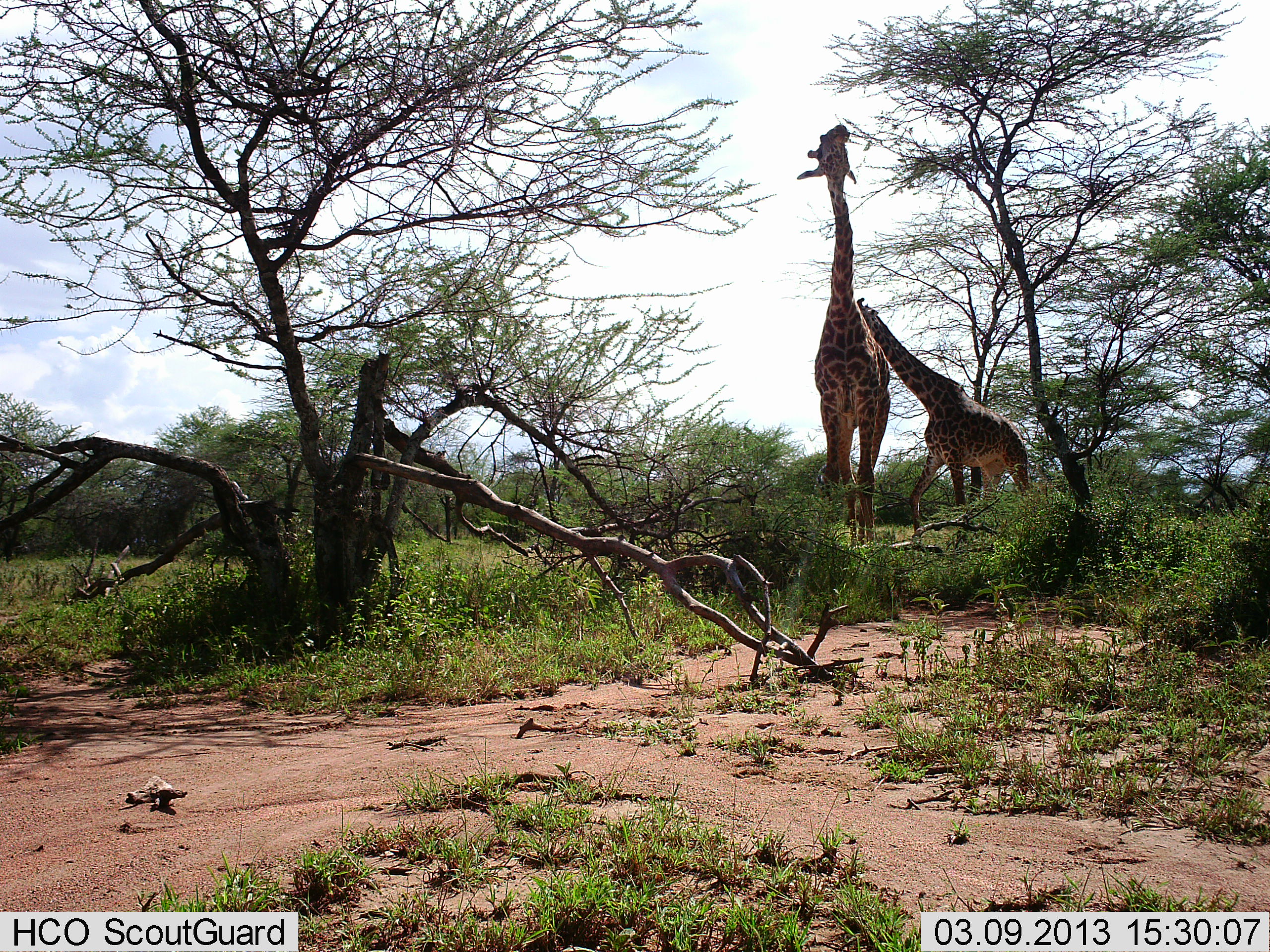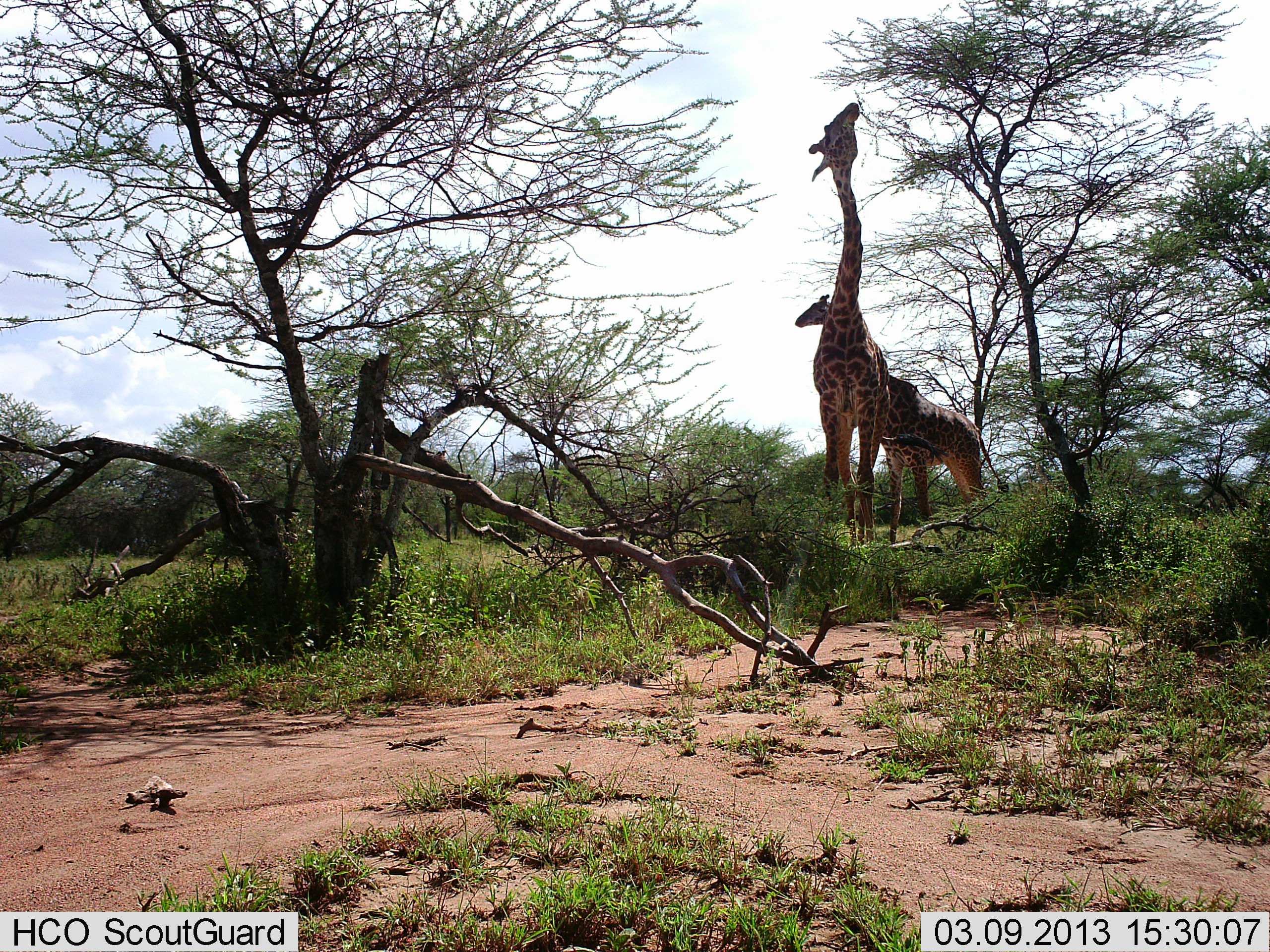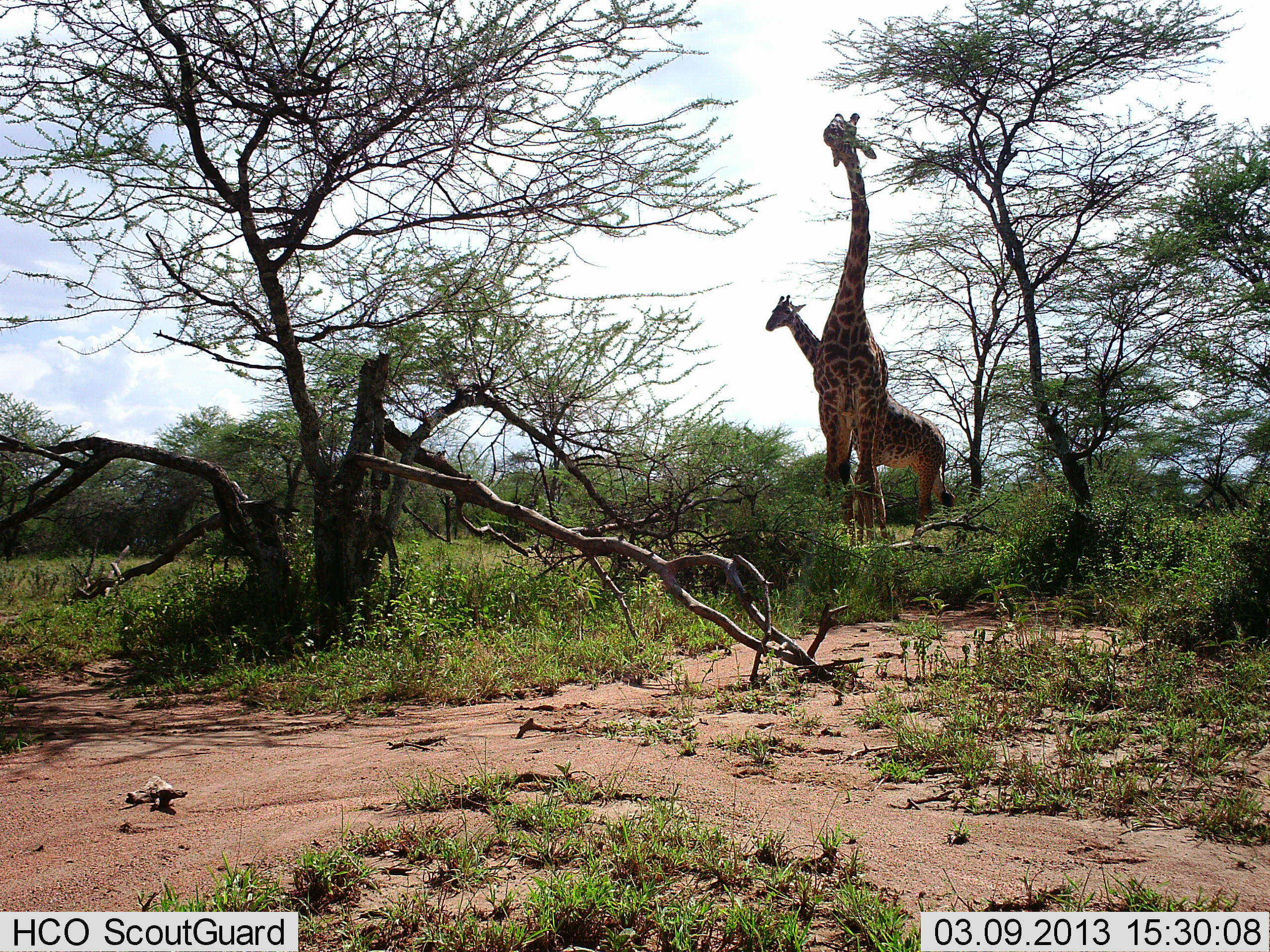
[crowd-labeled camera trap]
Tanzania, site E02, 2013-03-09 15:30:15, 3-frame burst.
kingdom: Animalia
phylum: Chordata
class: Mammalia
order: Artiodactyla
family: Giraffidae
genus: Giraffa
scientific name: Giraffa camelopardalis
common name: giraffe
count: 2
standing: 38%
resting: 0%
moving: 59%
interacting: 3%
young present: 0%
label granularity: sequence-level